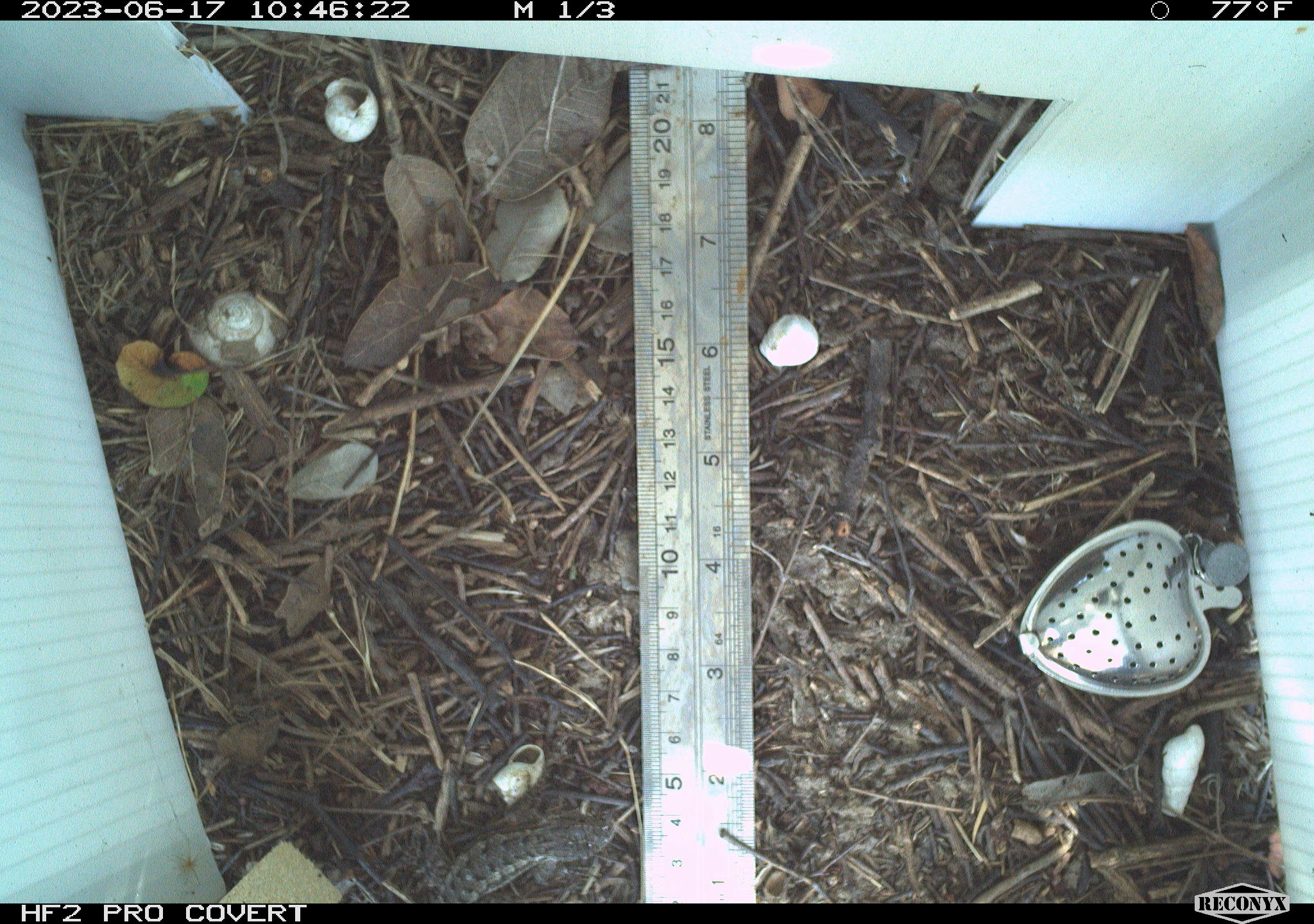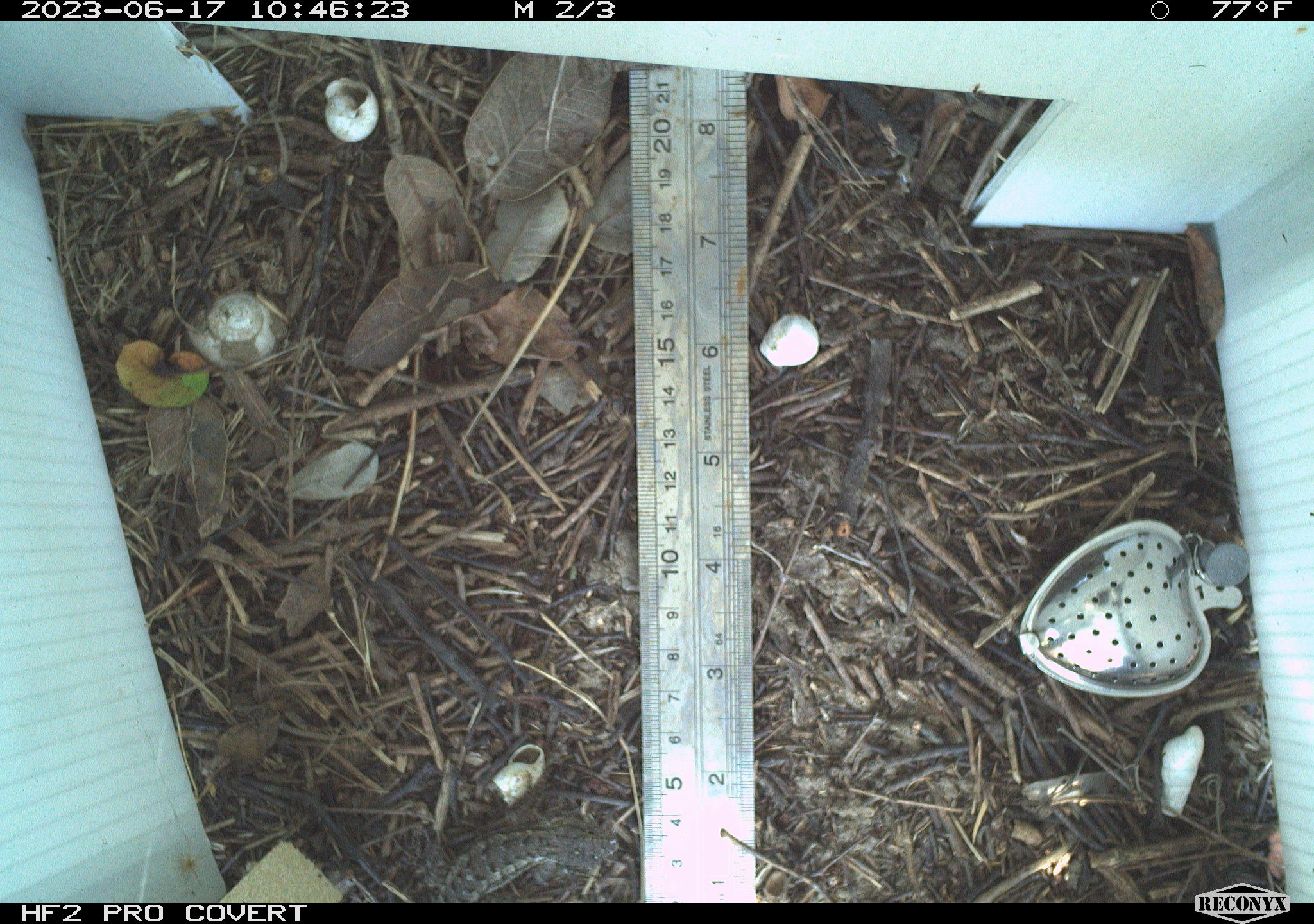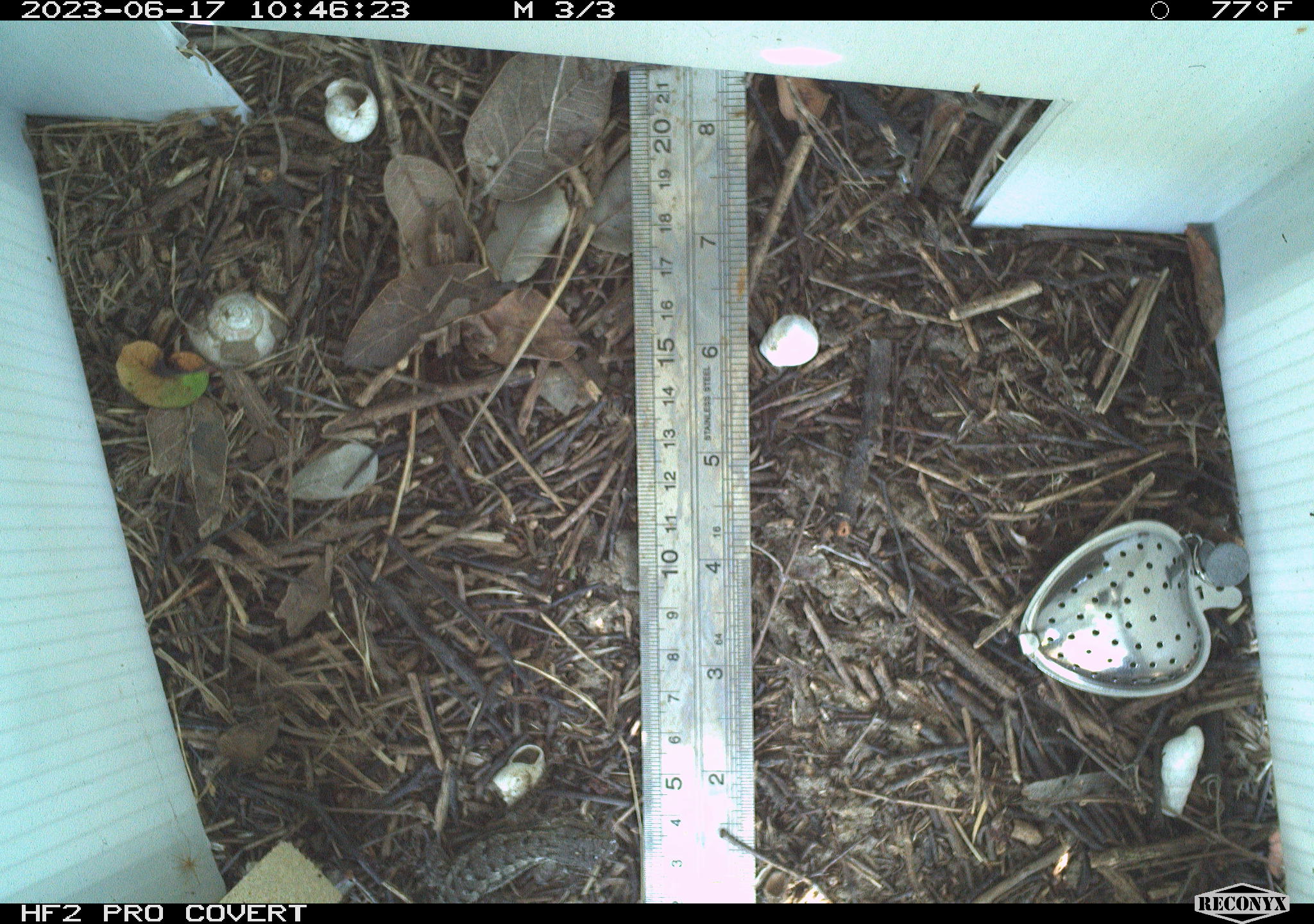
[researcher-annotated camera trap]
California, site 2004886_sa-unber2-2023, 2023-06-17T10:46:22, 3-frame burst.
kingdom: Animalia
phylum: Chordata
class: Reptilia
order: Squamata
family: Phrynosomatidae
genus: Sceloporus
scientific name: Sceloporus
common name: spiny lizards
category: sceloporus species